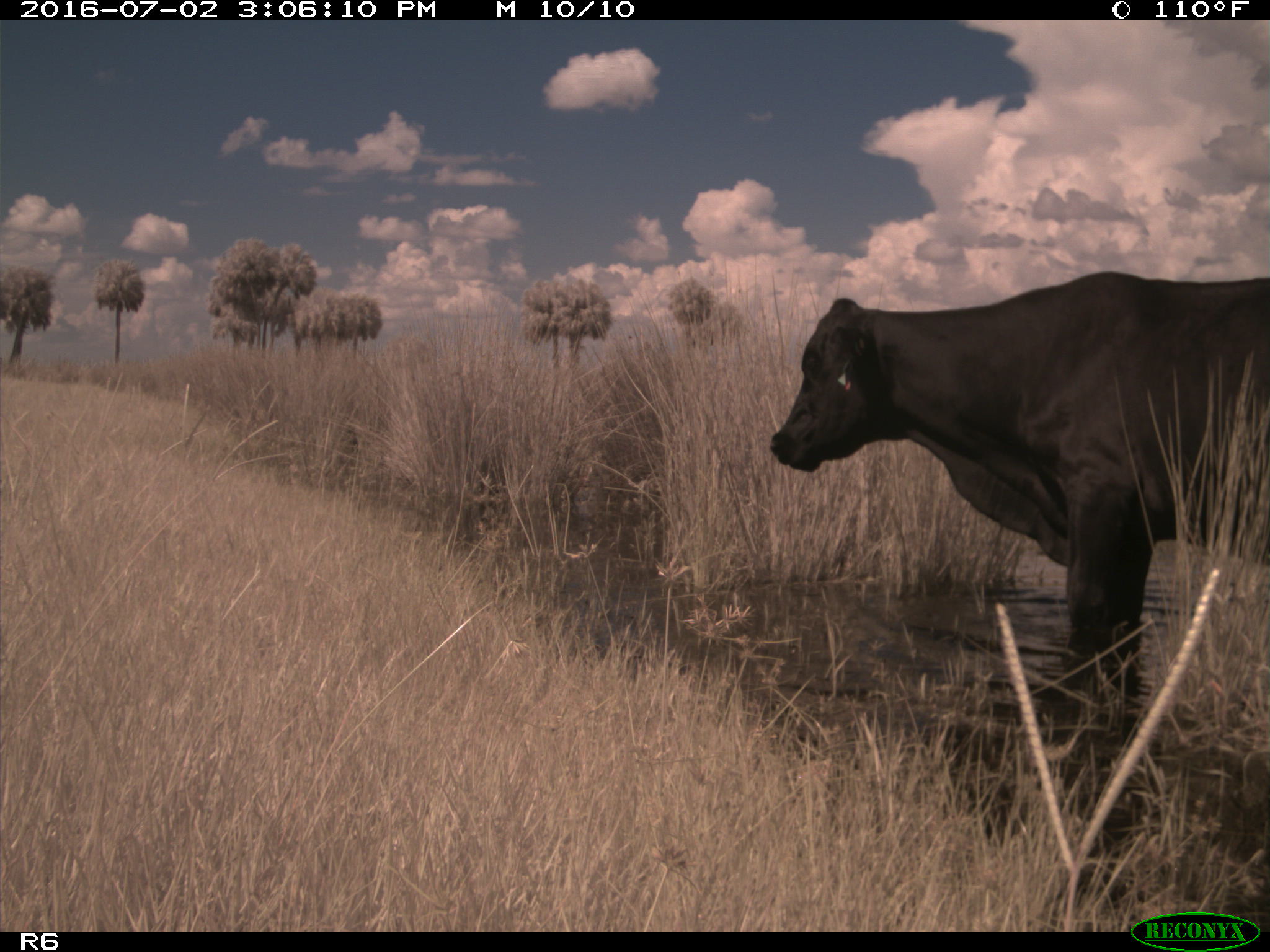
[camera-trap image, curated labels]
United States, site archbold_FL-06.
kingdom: Animalia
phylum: Chordata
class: Mammalia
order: Artiodactyla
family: Bovidae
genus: Bos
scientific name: Bos taurus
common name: domestic cow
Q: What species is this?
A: Bos taurus (domestic cow).